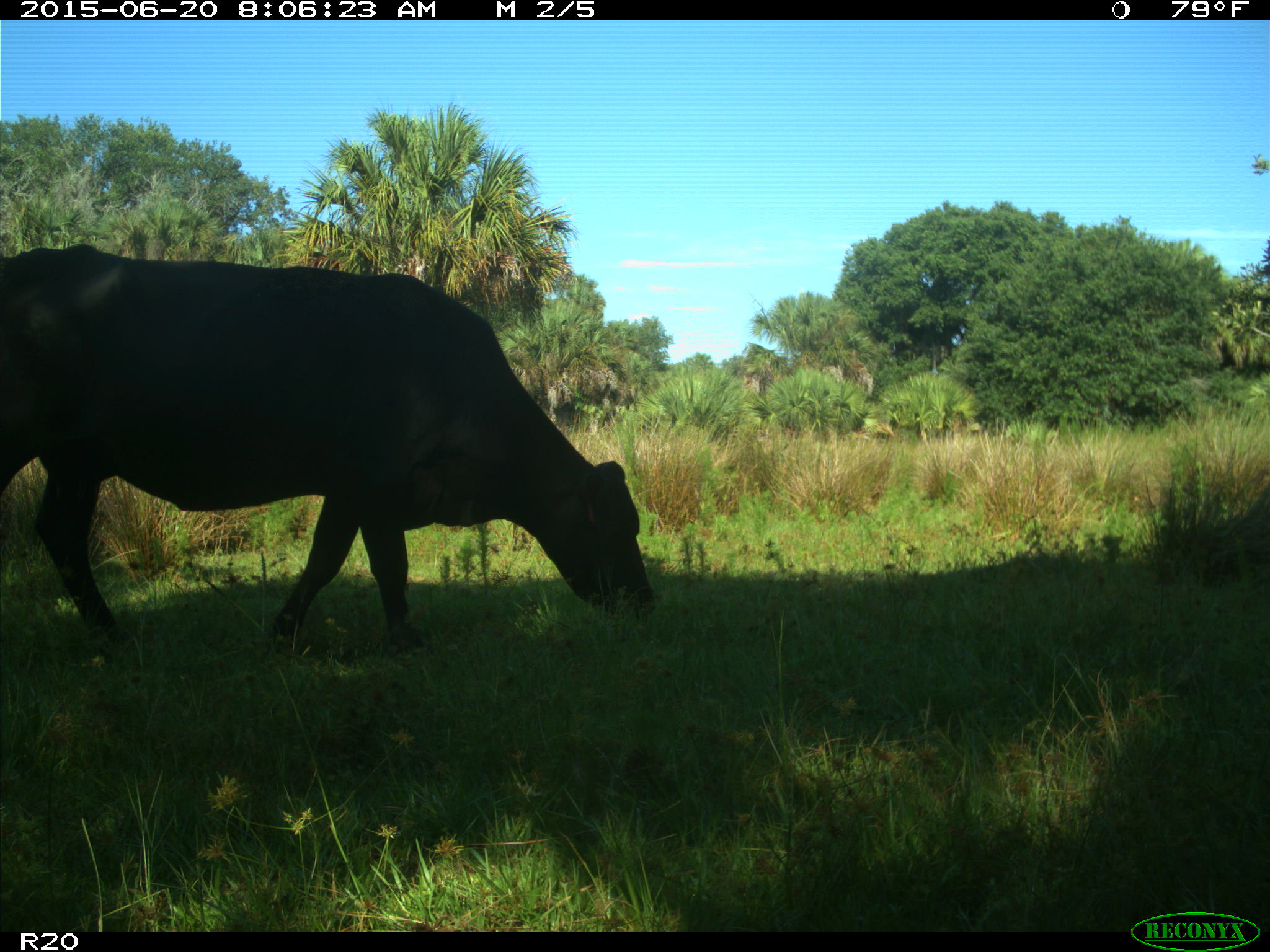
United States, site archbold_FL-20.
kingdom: Animalia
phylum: Chordata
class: Mammalia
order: Artiodactyla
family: Bovidae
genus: Bos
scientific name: Bos taurus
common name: domestic cow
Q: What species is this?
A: Bos taurus (domestic cow).